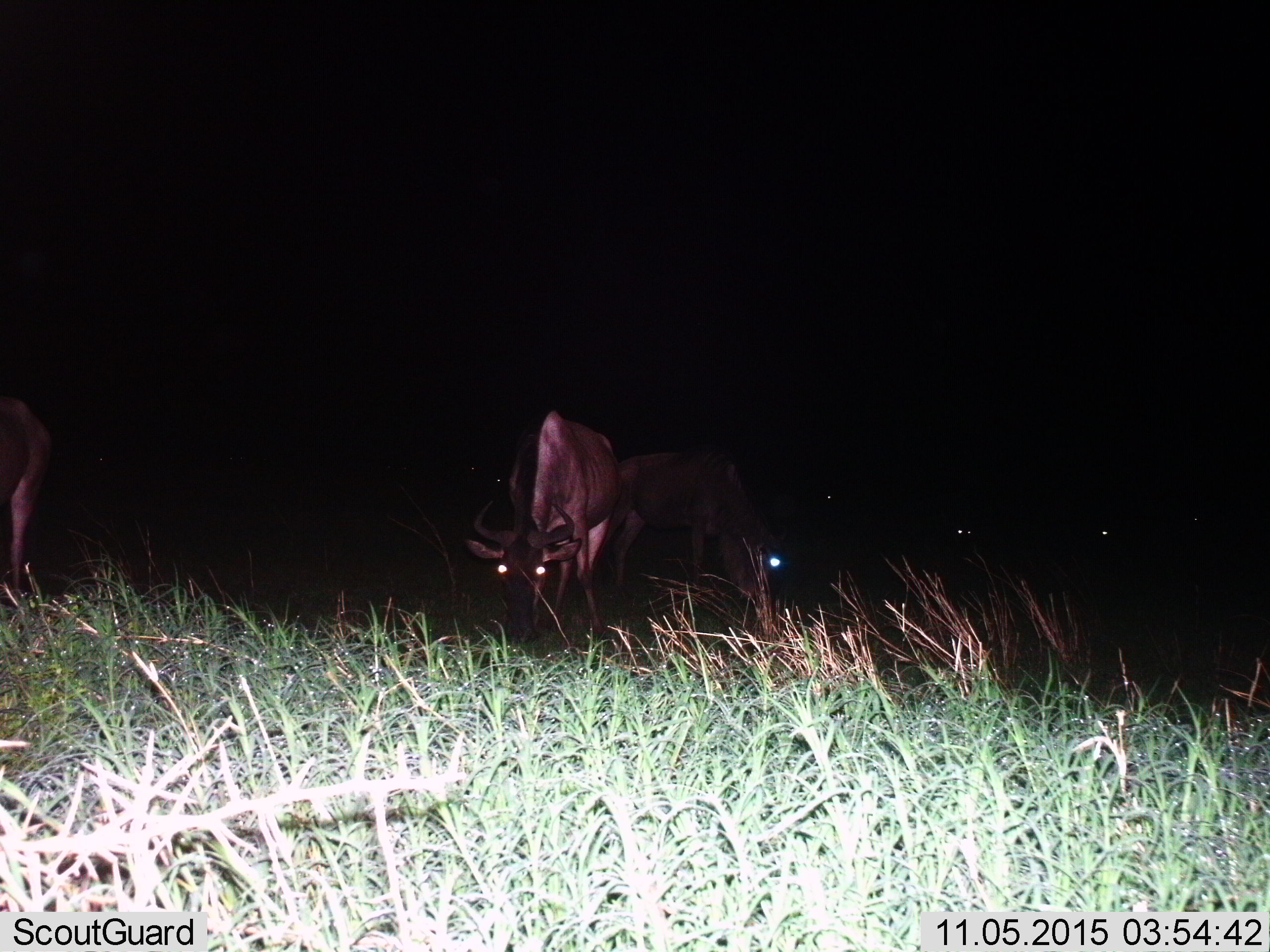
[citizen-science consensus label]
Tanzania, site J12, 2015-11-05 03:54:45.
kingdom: Animalia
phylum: Chordata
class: Mammalia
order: Artiodactyla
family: Bovidae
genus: Connochaetes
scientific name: Connochaetes taurinus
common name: blue wildebeest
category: wildebeest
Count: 6.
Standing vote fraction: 60%.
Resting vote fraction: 10%.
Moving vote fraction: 30%.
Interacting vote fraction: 10%.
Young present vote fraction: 0%.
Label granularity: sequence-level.